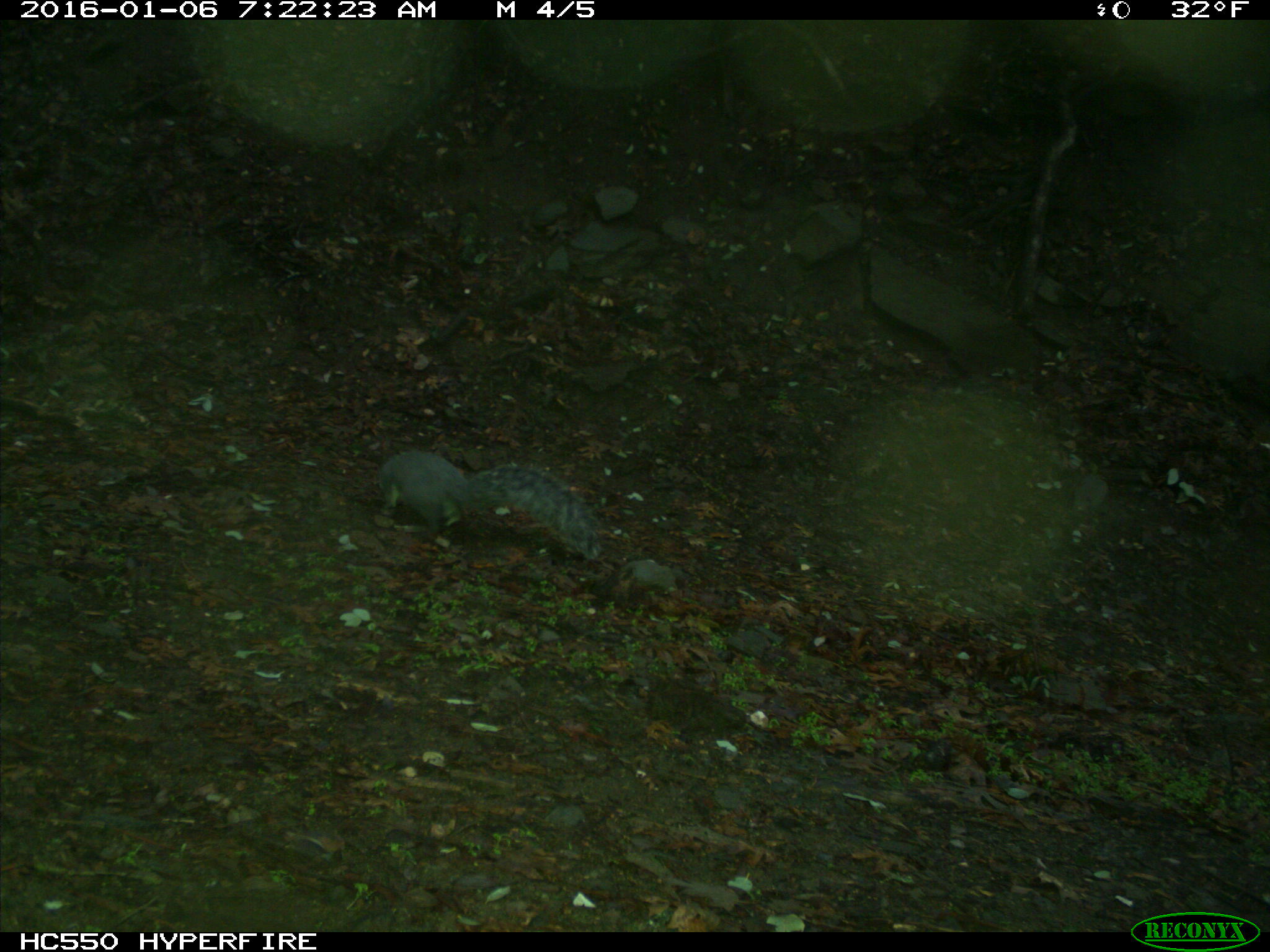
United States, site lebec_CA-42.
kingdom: Animalia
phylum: Chordata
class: Mammalia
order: Rodentia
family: Sciuridae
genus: Sciurus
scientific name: Sciurus carolinensis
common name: eastern gray squirrel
Sciurus carolinensis (eastern gray squirrel).